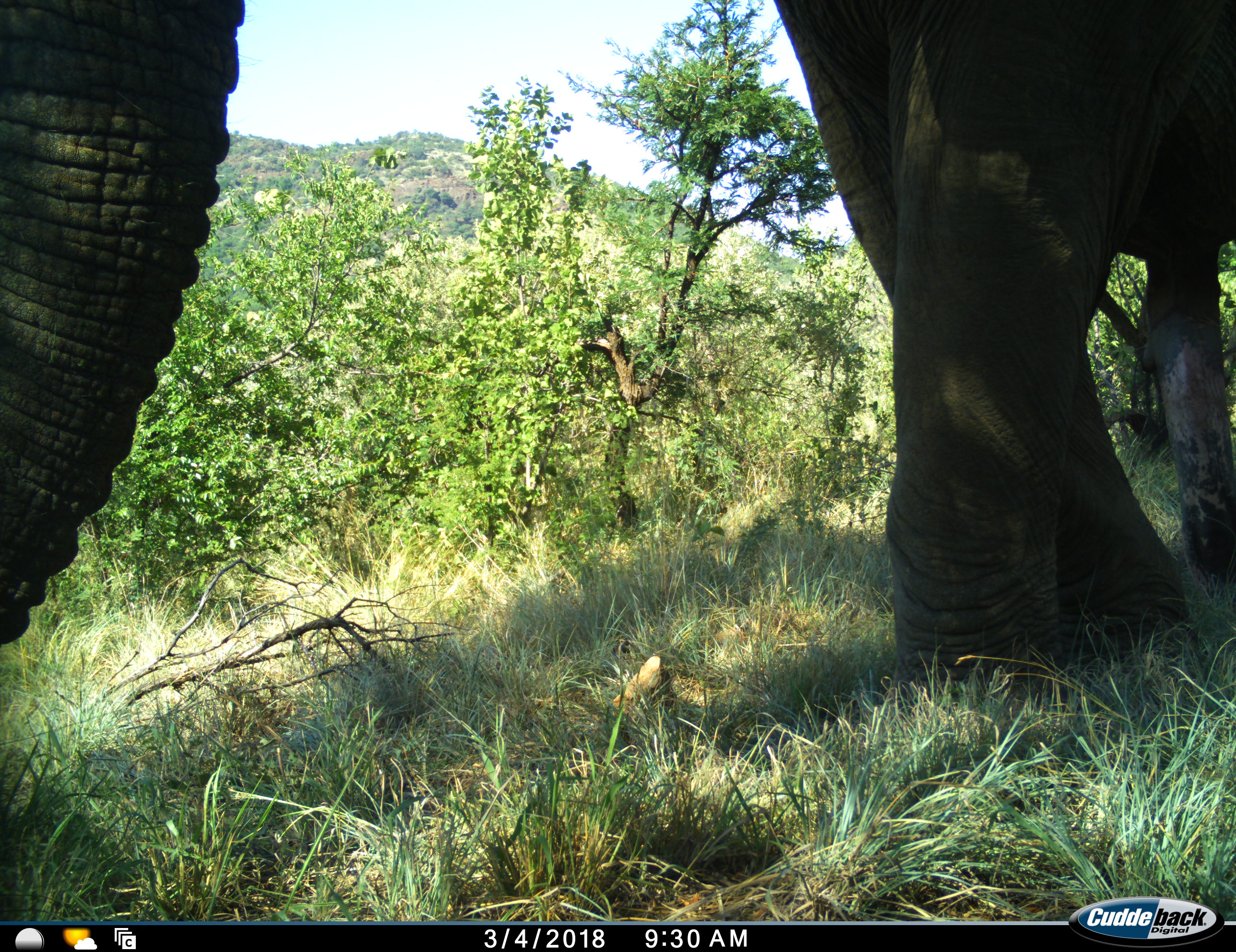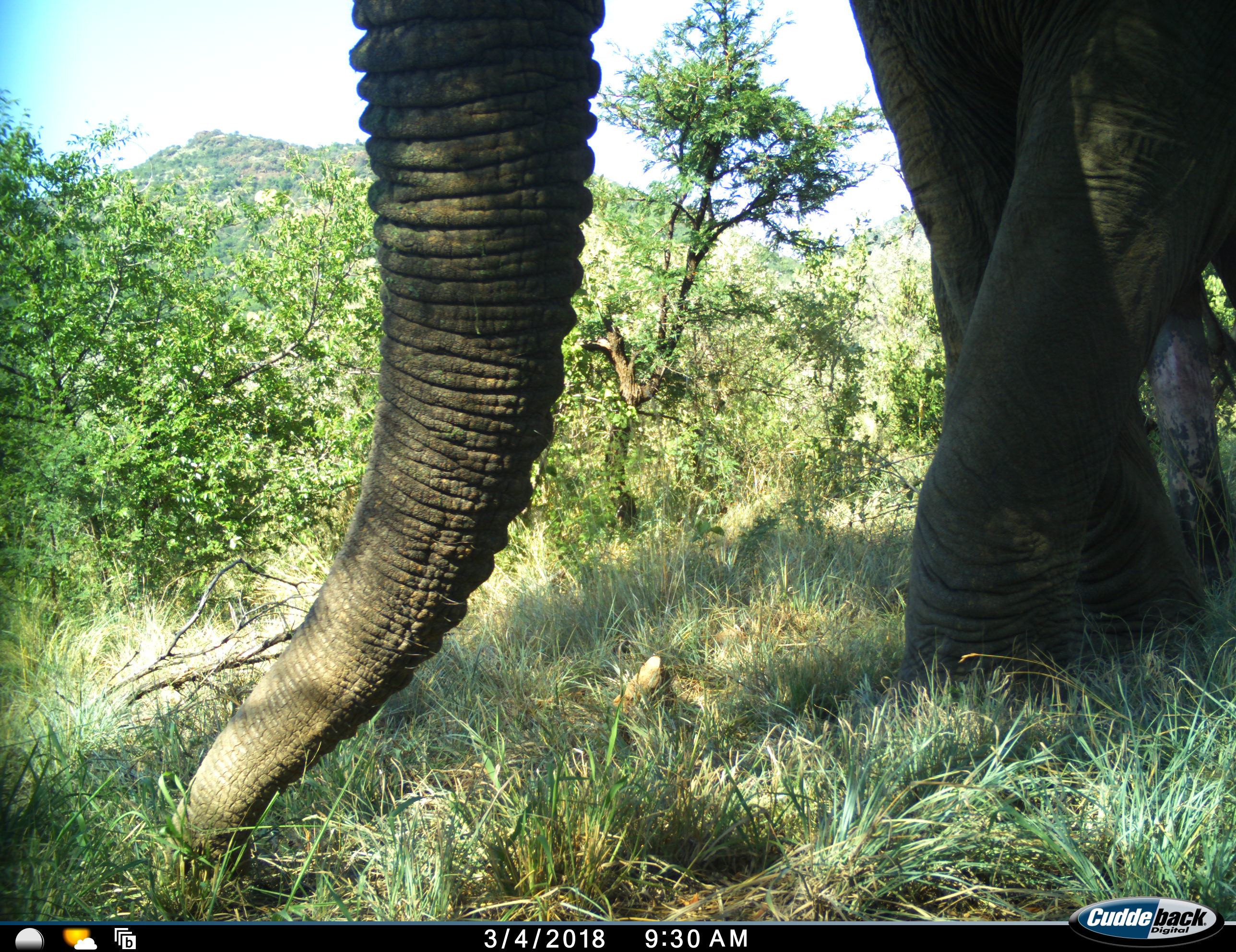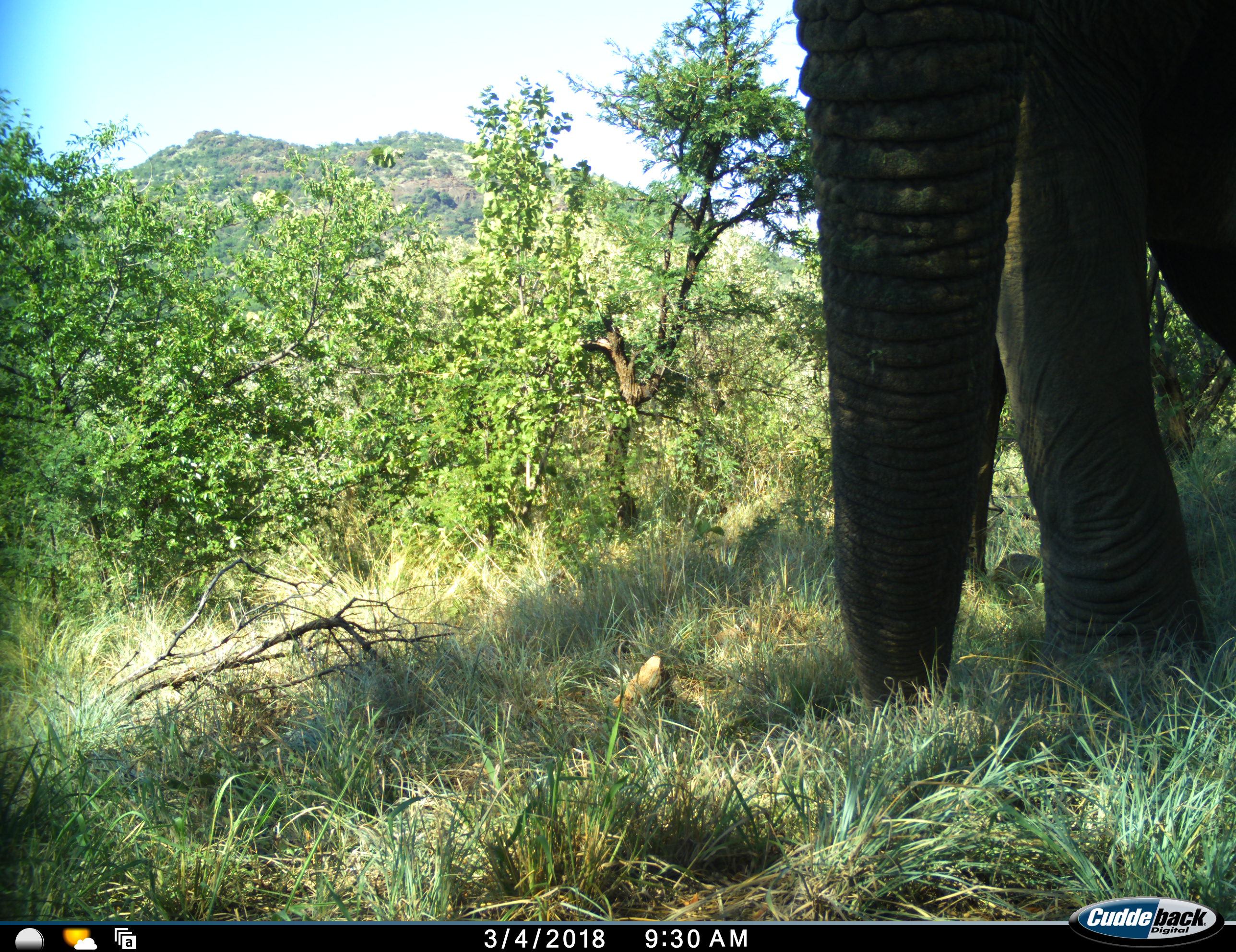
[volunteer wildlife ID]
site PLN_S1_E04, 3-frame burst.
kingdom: Animalia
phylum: Chordata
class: Mammalia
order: Proboscidea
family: Elephantidae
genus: Loxodonta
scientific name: Loxodonta africana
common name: african bush elephant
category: elephant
Elephant (african bush elephant) (Loxodonta africana), count 1. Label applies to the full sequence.